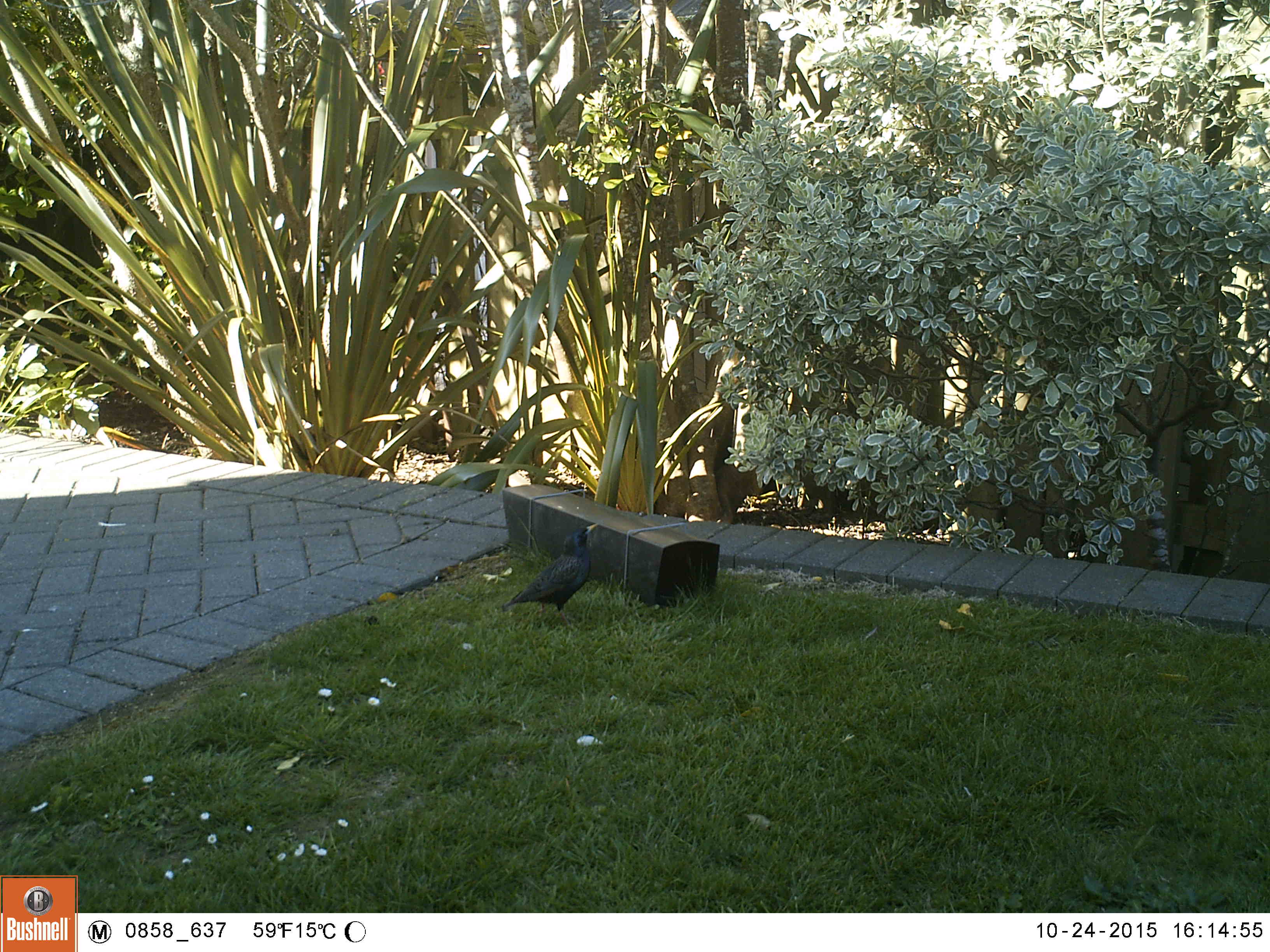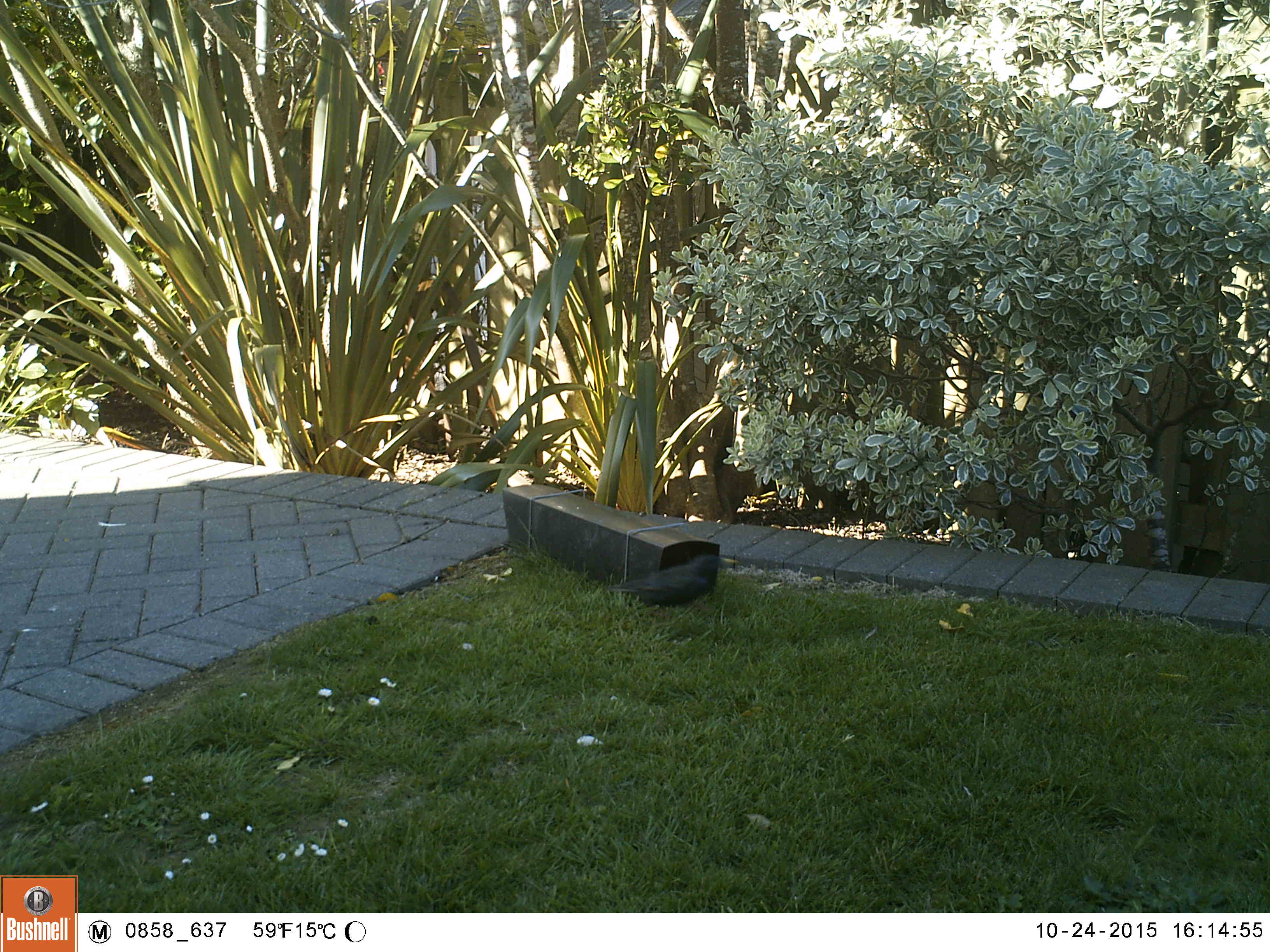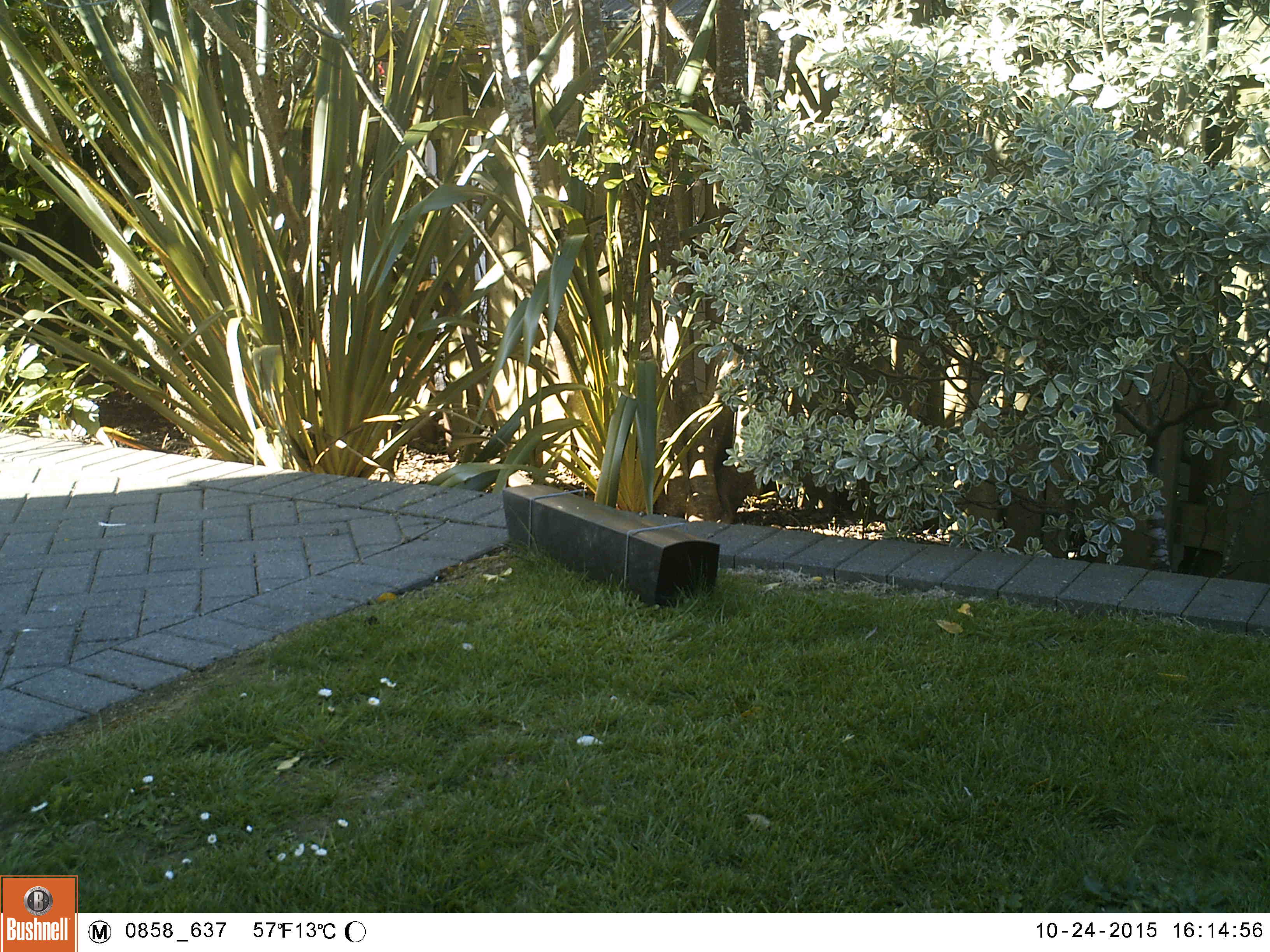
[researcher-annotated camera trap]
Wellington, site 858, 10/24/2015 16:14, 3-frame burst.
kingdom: Animalia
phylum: Chordata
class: Aves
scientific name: Aves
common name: bird